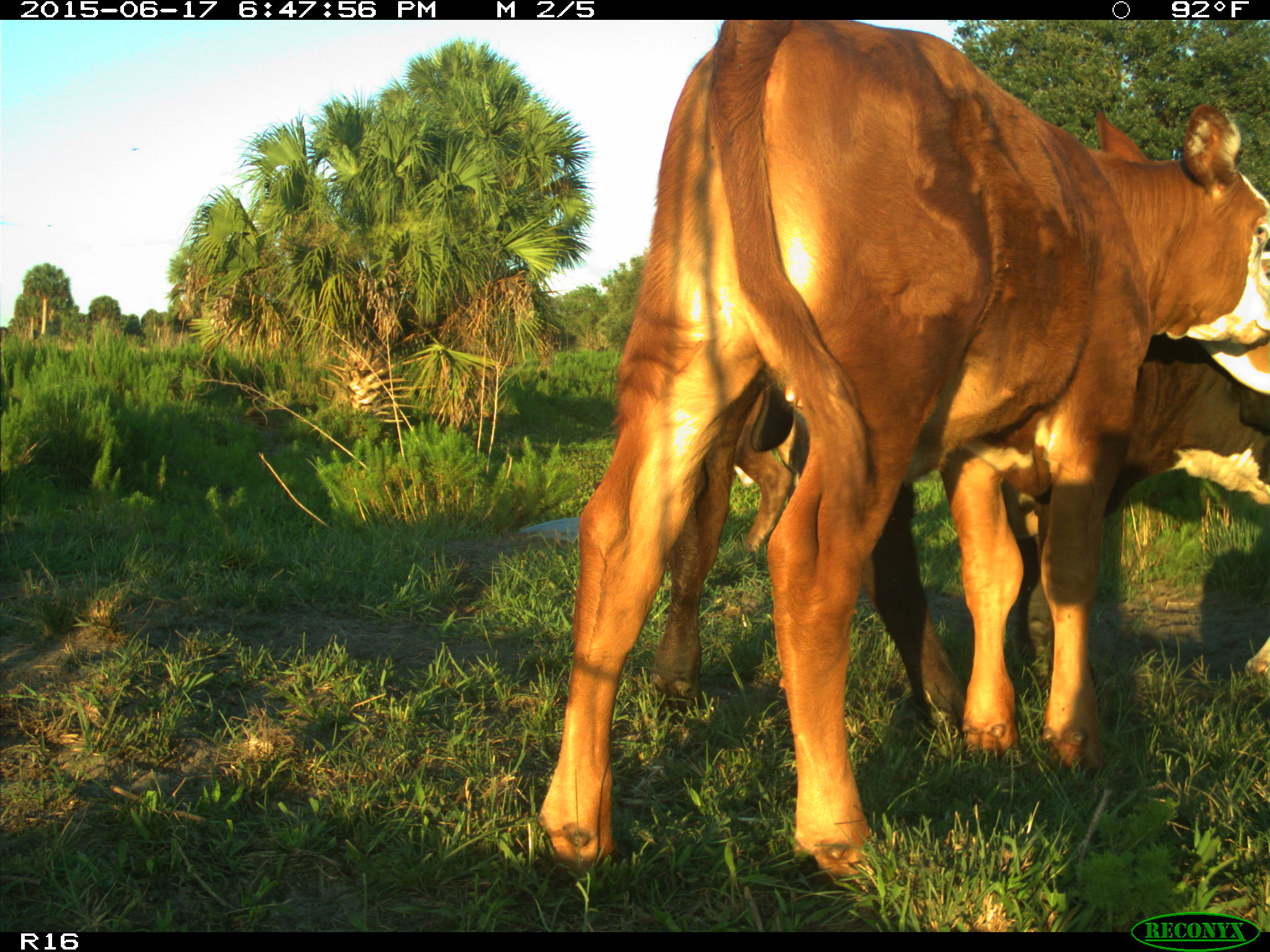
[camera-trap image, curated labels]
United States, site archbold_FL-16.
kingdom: Animalia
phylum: Chordata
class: Mammalia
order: Artiodactyla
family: Bovidae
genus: Bos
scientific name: Bos taurus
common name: domestic cow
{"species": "Bos taurus (domestic cow)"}